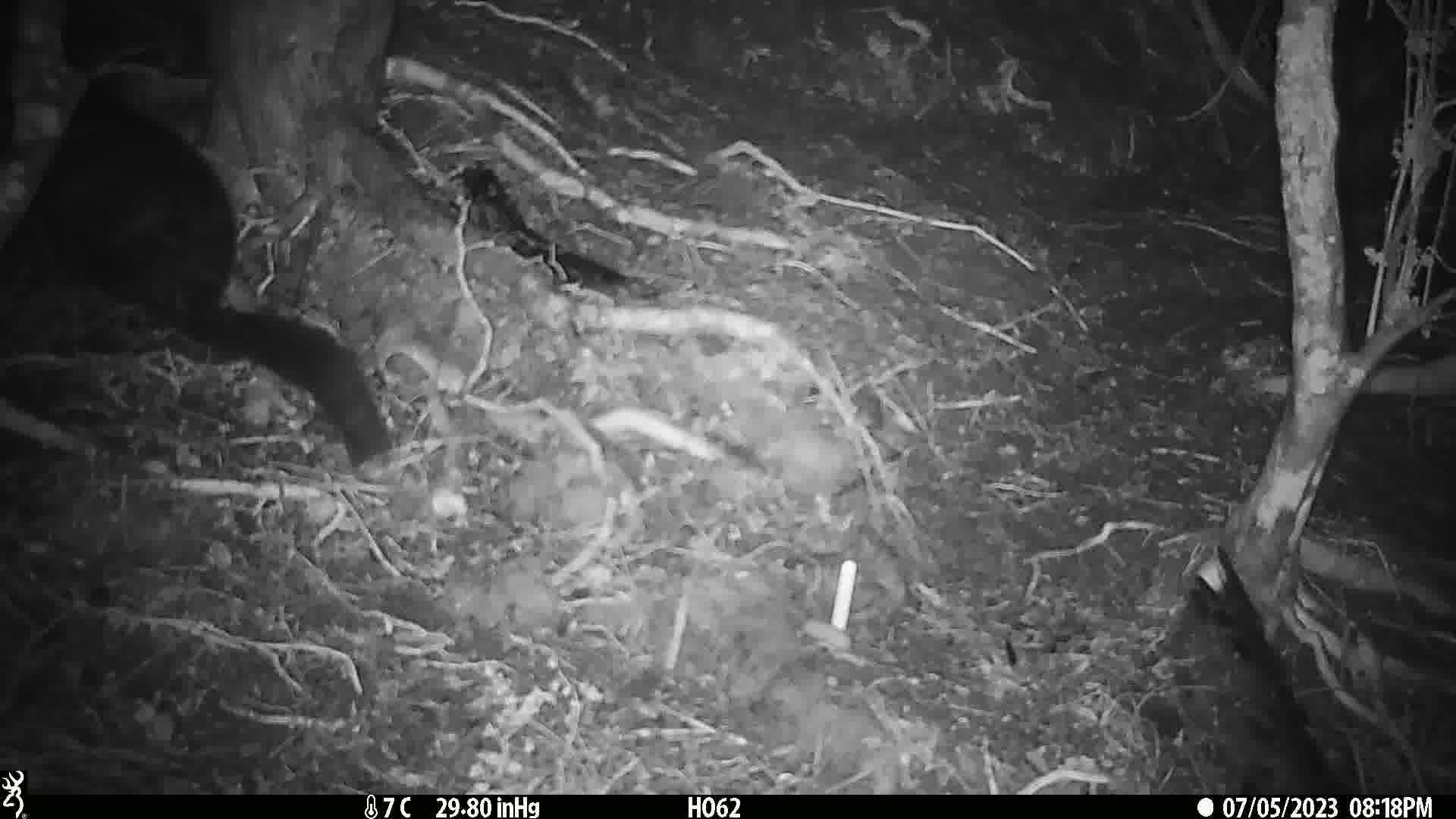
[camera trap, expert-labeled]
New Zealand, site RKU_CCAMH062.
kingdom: Animalia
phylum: Chordata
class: Mammalia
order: Diprotodontia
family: Phalangeridae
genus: Trichosurus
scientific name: Trichosurus vulpecula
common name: common brushtail possum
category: possum